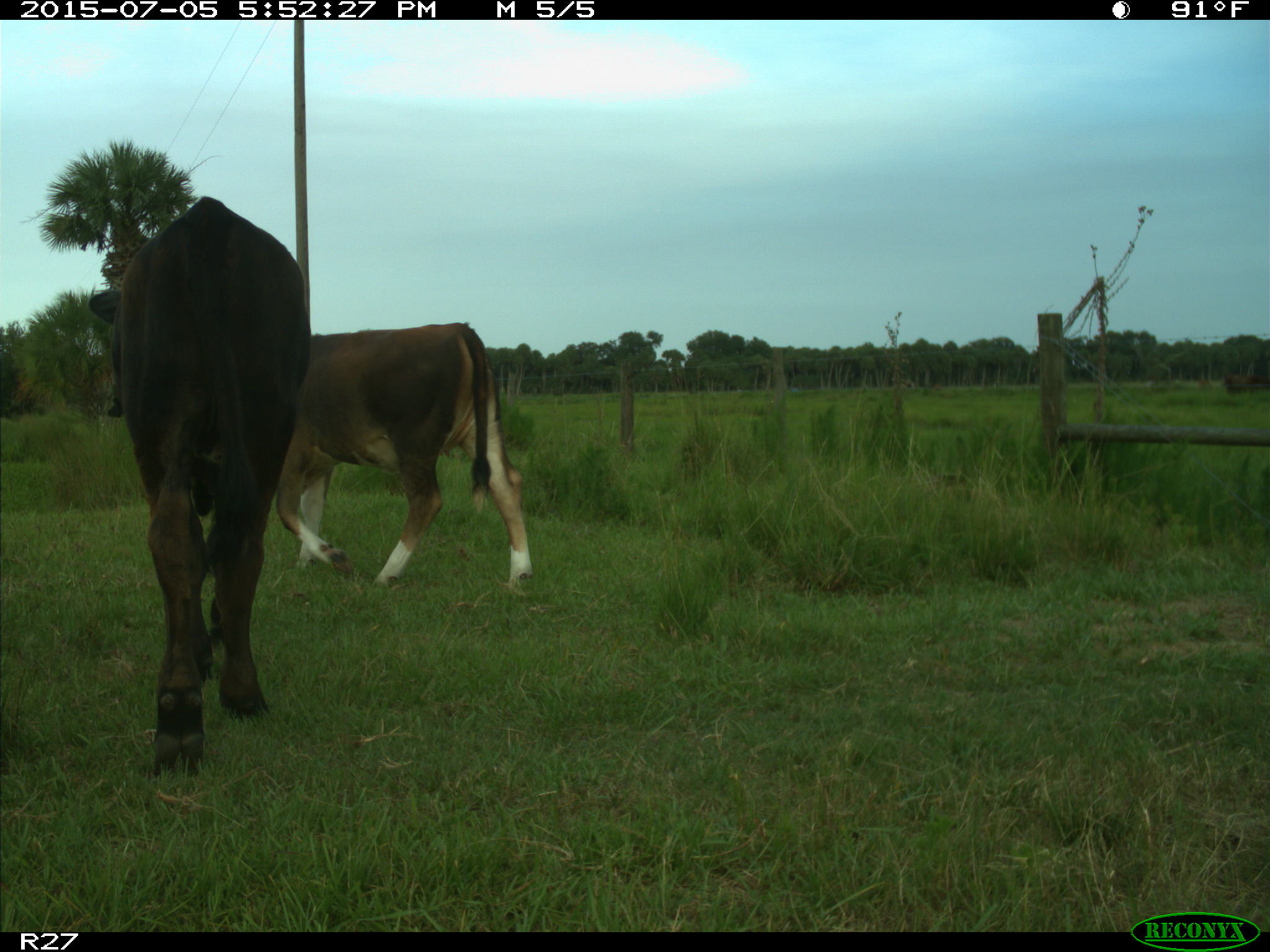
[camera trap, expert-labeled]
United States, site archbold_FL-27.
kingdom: Animalia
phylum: Chordata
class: Mammalia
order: Artiodactyla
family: Bovidae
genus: Bos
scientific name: Bos taurus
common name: domestic cow